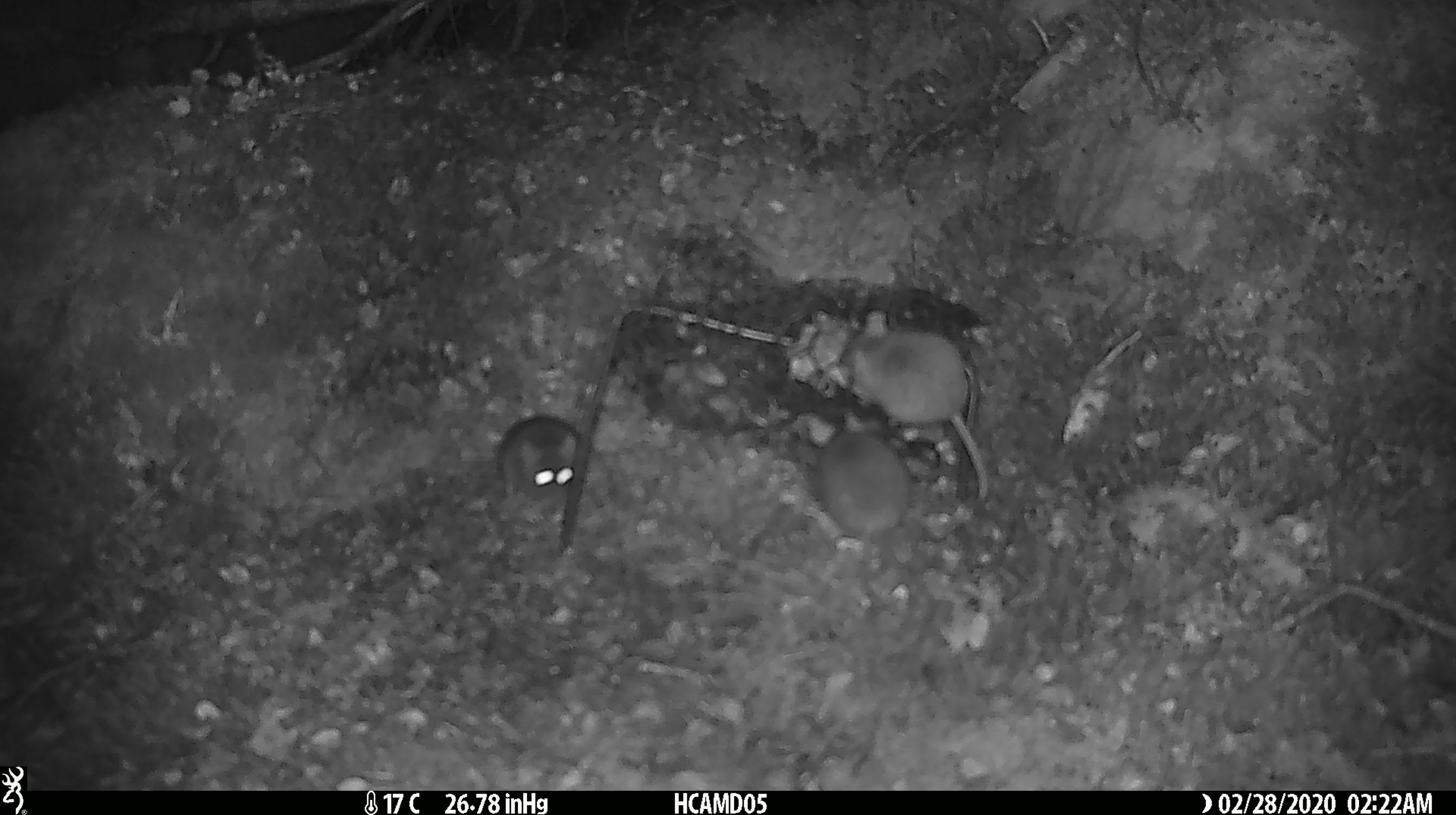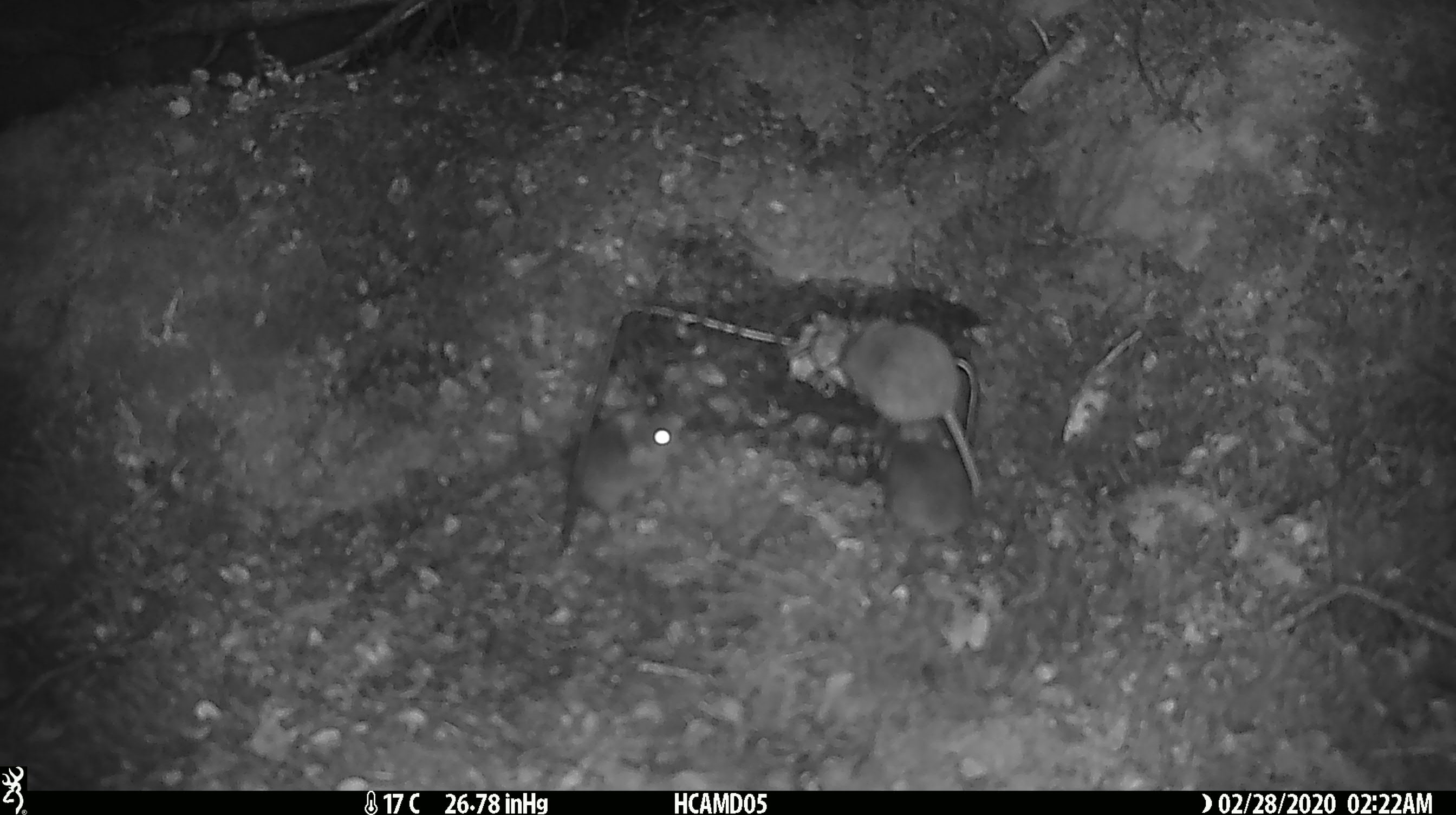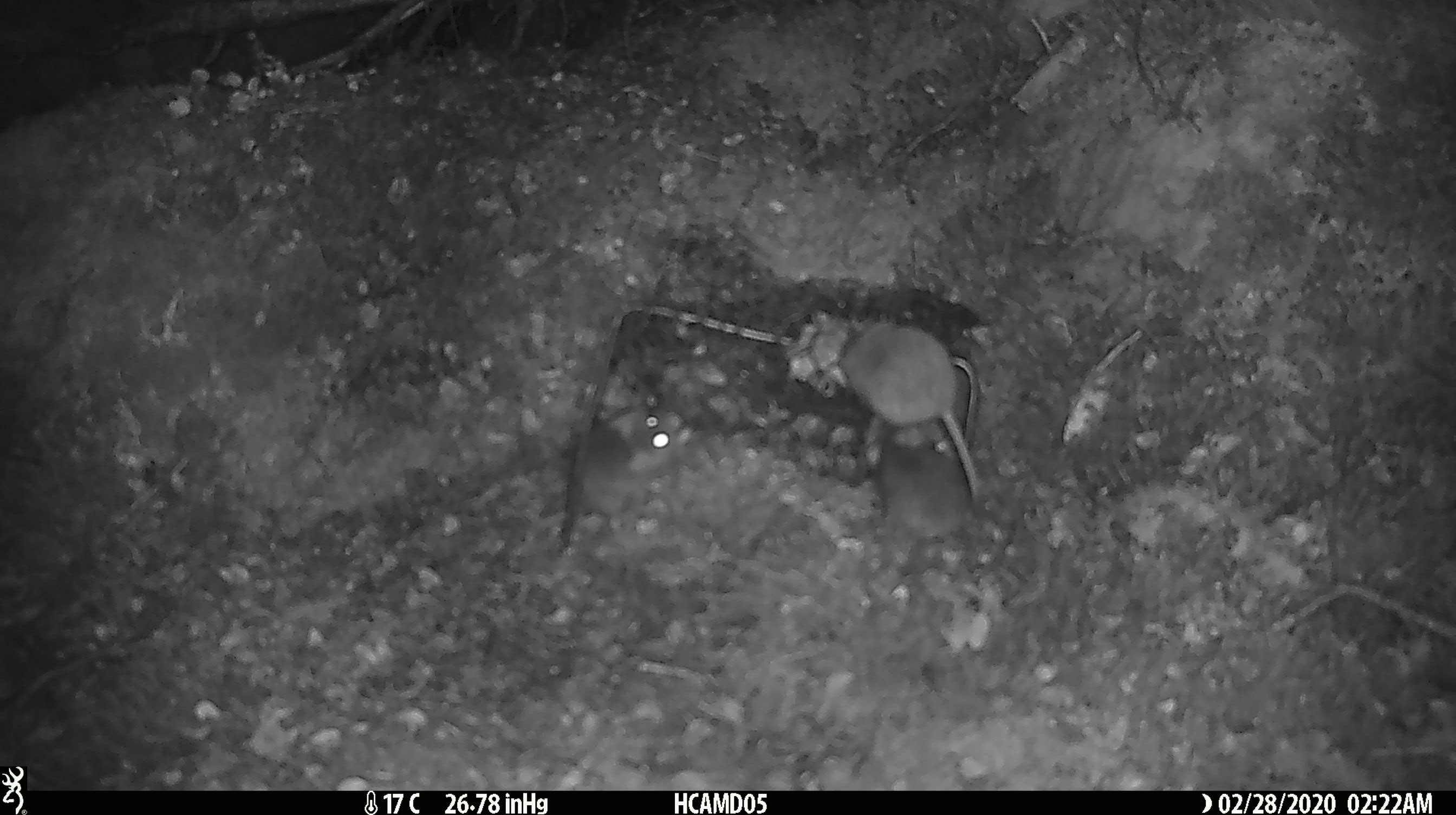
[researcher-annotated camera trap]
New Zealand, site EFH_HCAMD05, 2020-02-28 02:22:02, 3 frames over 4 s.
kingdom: Animalia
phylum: Chordata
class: Mammalia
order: Rodentia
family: Muridae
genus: Mus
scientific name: Mus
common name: mouse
Mouse (Mus).